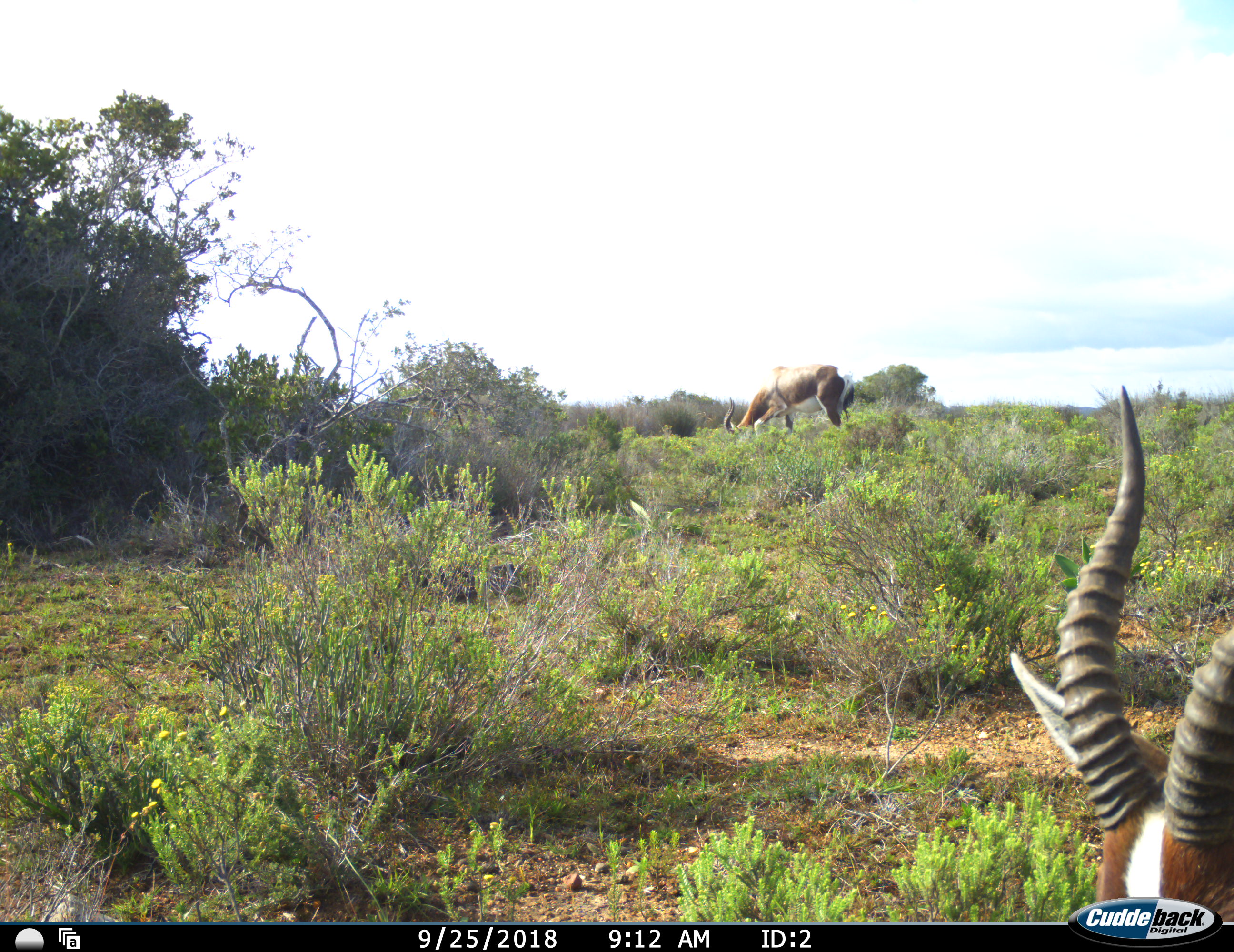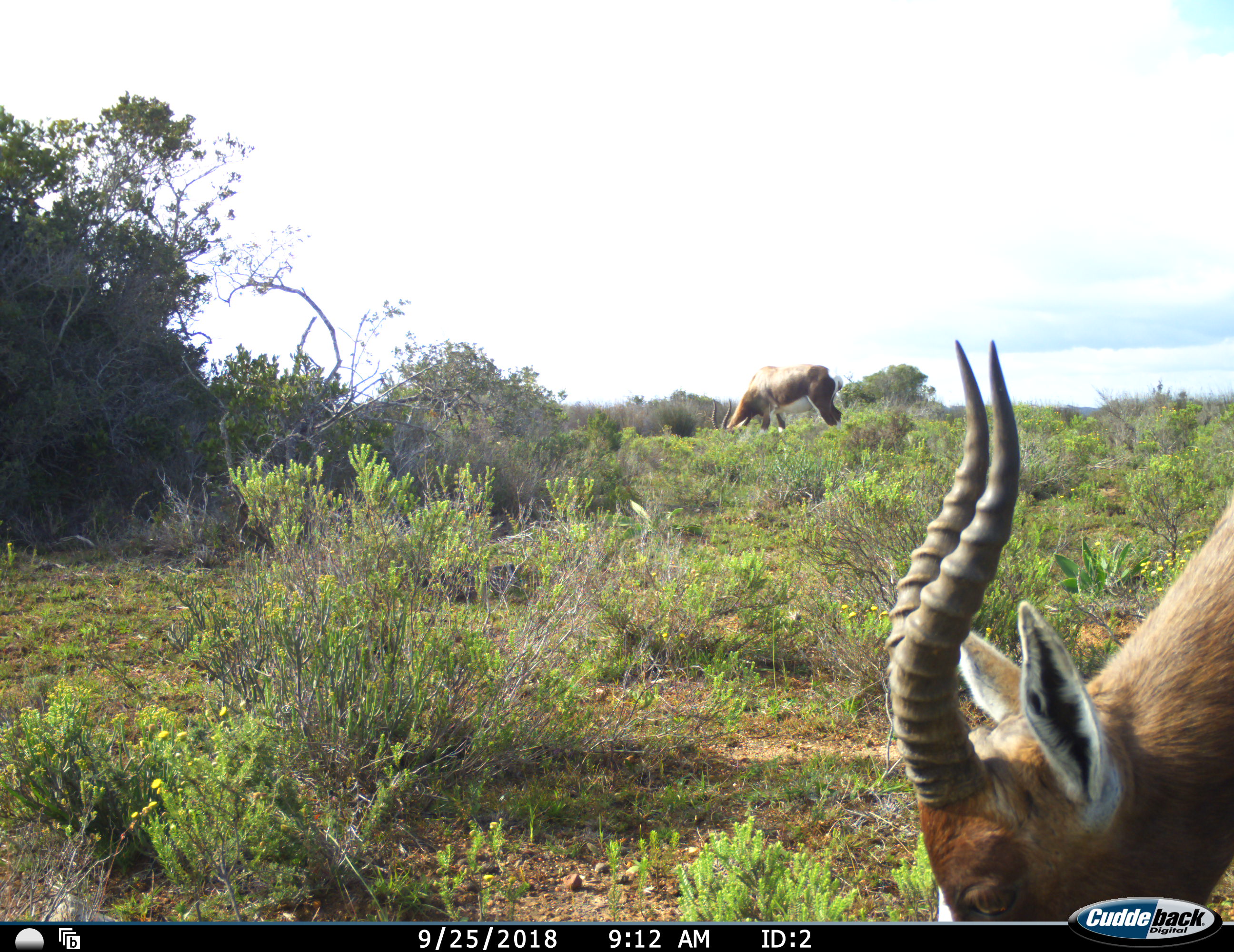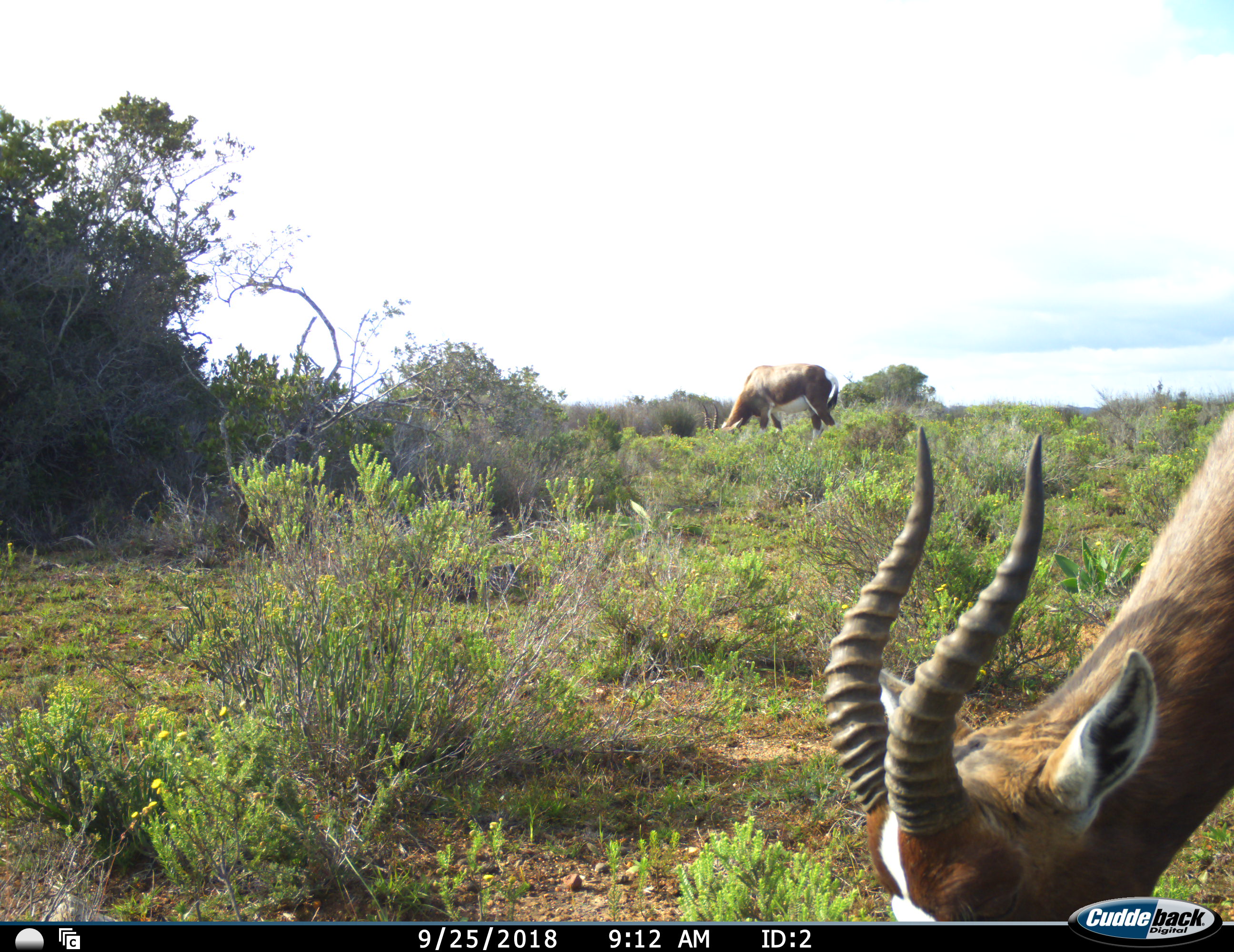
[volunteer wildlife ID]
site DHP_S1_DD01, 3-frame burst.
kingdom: Animalia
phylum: Chordata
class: Mammalia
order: Artiodactyla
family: Bovidae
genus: Damaliscus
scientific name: Damaliscus pygargus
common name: bontebok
Bontebok (Damaliscus pygargus), count 2. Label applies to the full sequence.